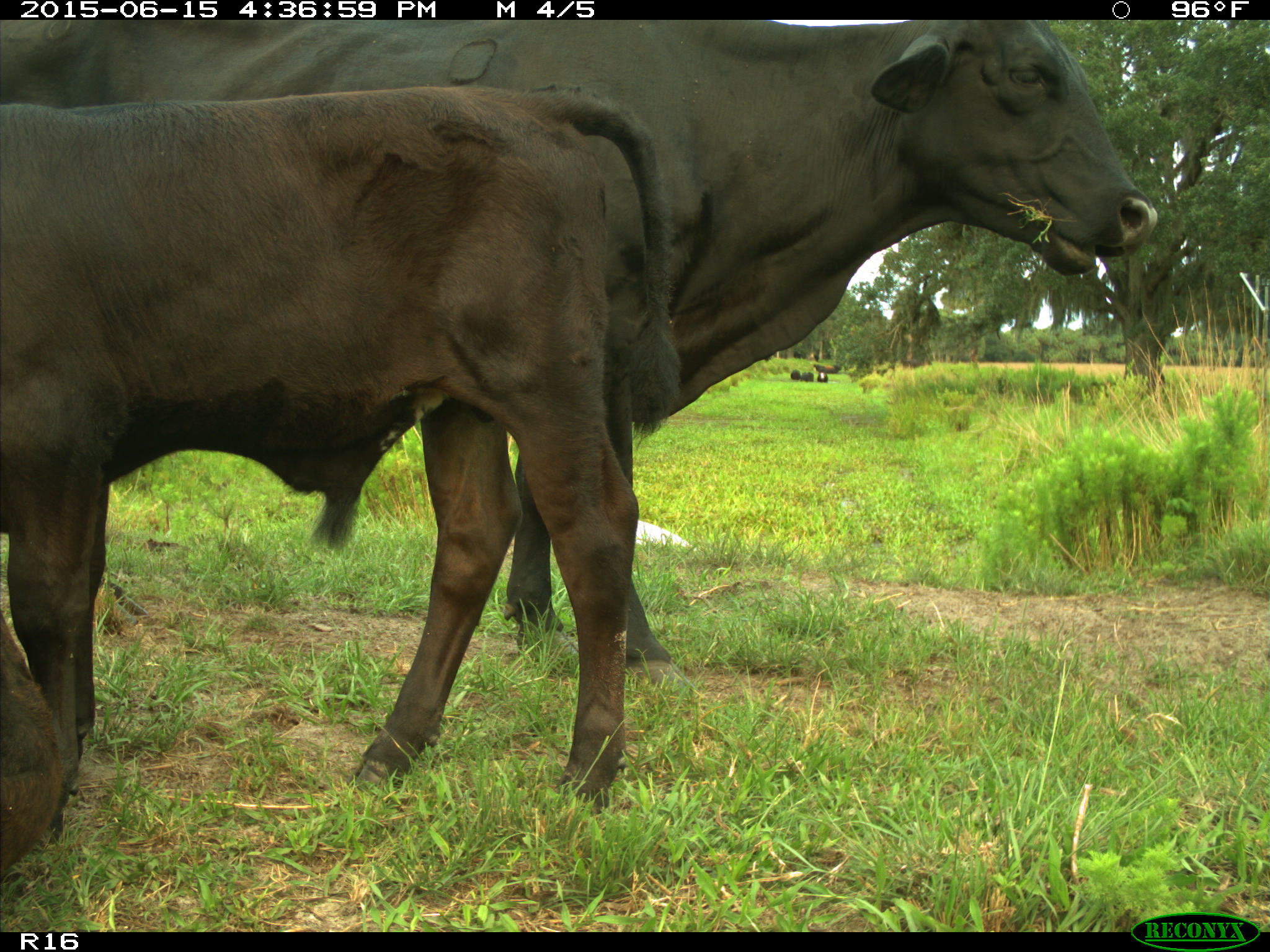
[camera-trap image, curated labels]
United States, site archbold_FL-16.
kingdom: Animalia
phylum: Chordata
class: Mammalia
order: Artiodactyla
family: Bovidae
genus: Bos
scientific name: Bos taurus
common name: domestic cow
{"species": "Bos taurus (domestic cow)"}